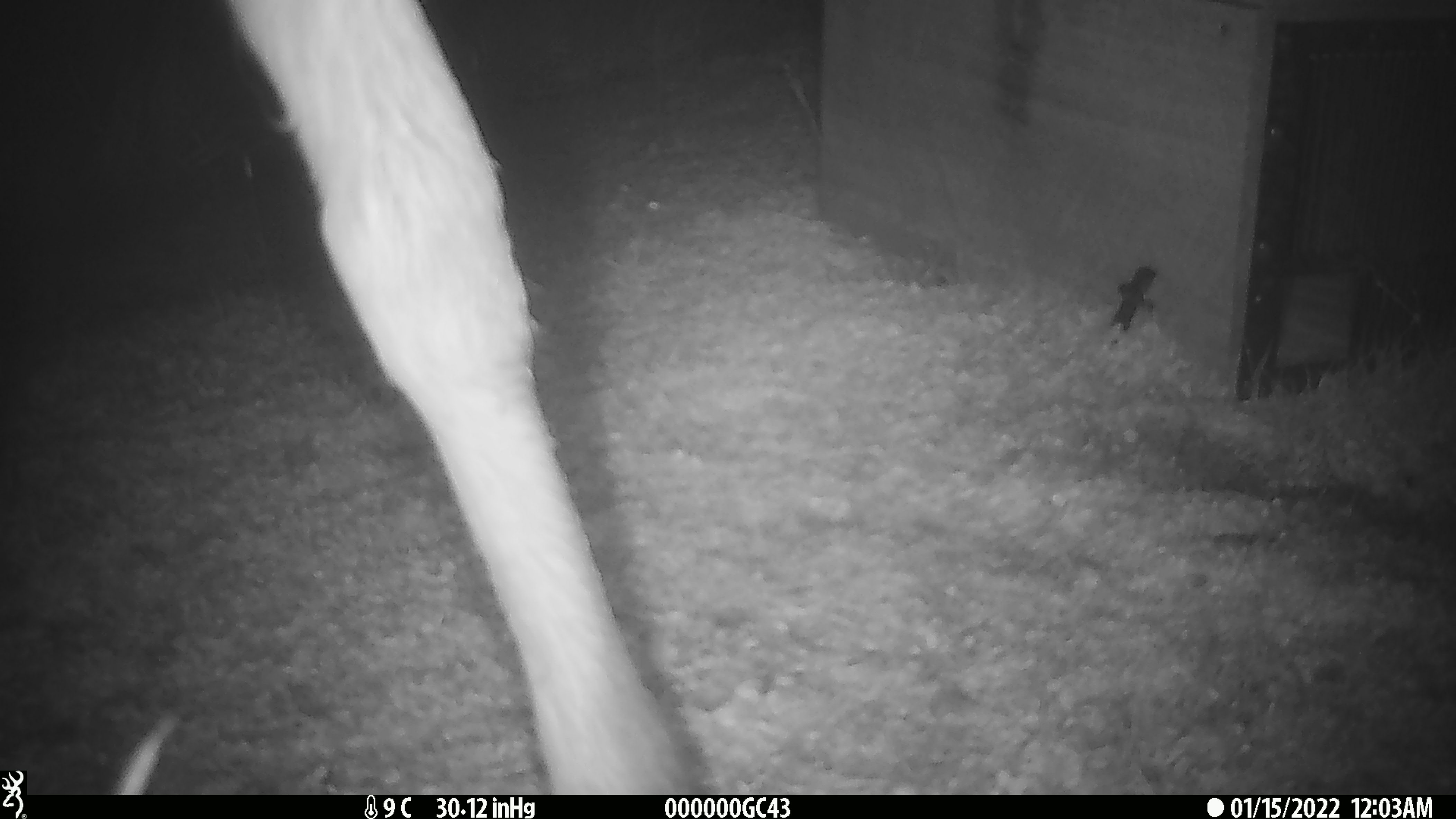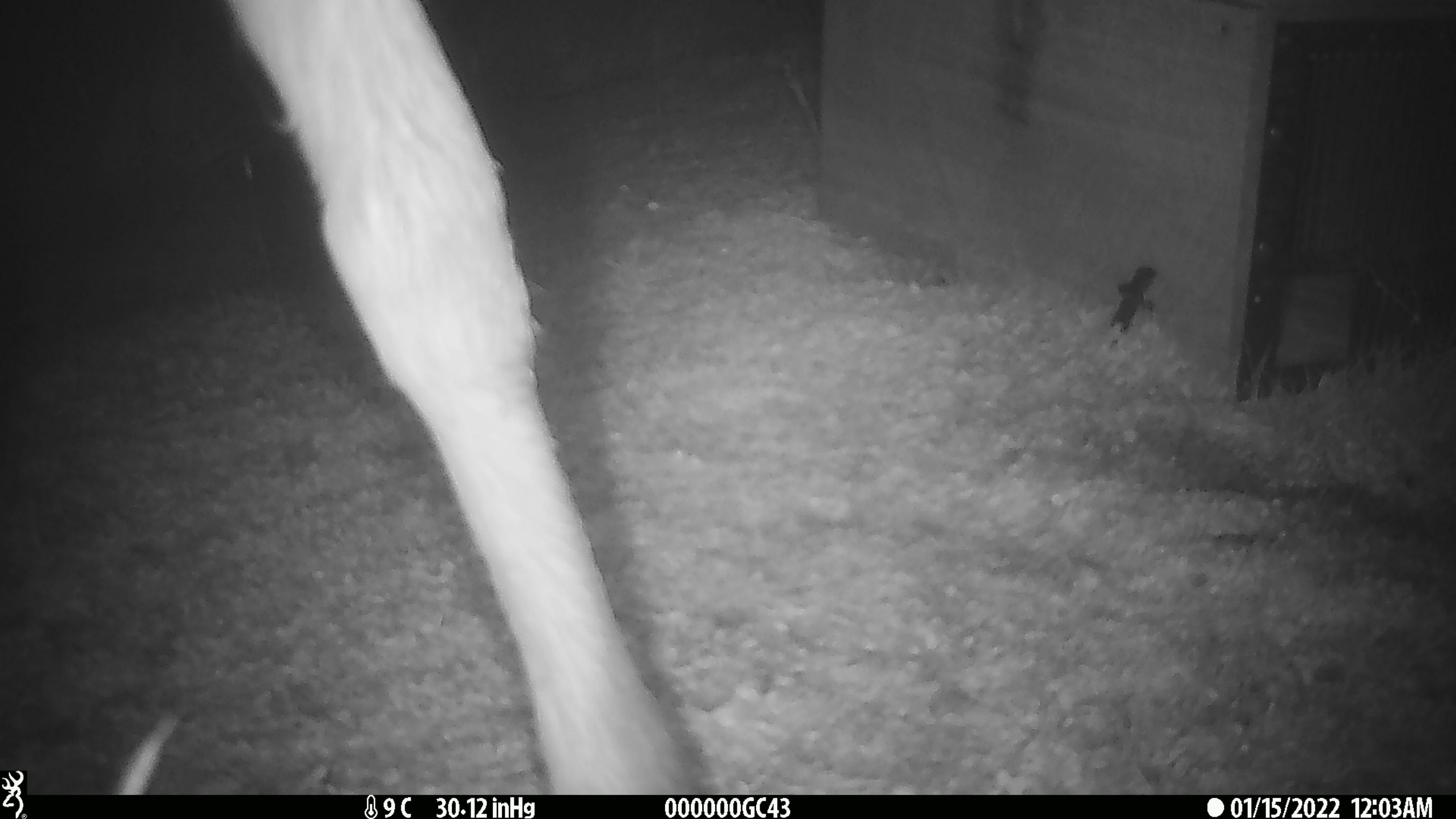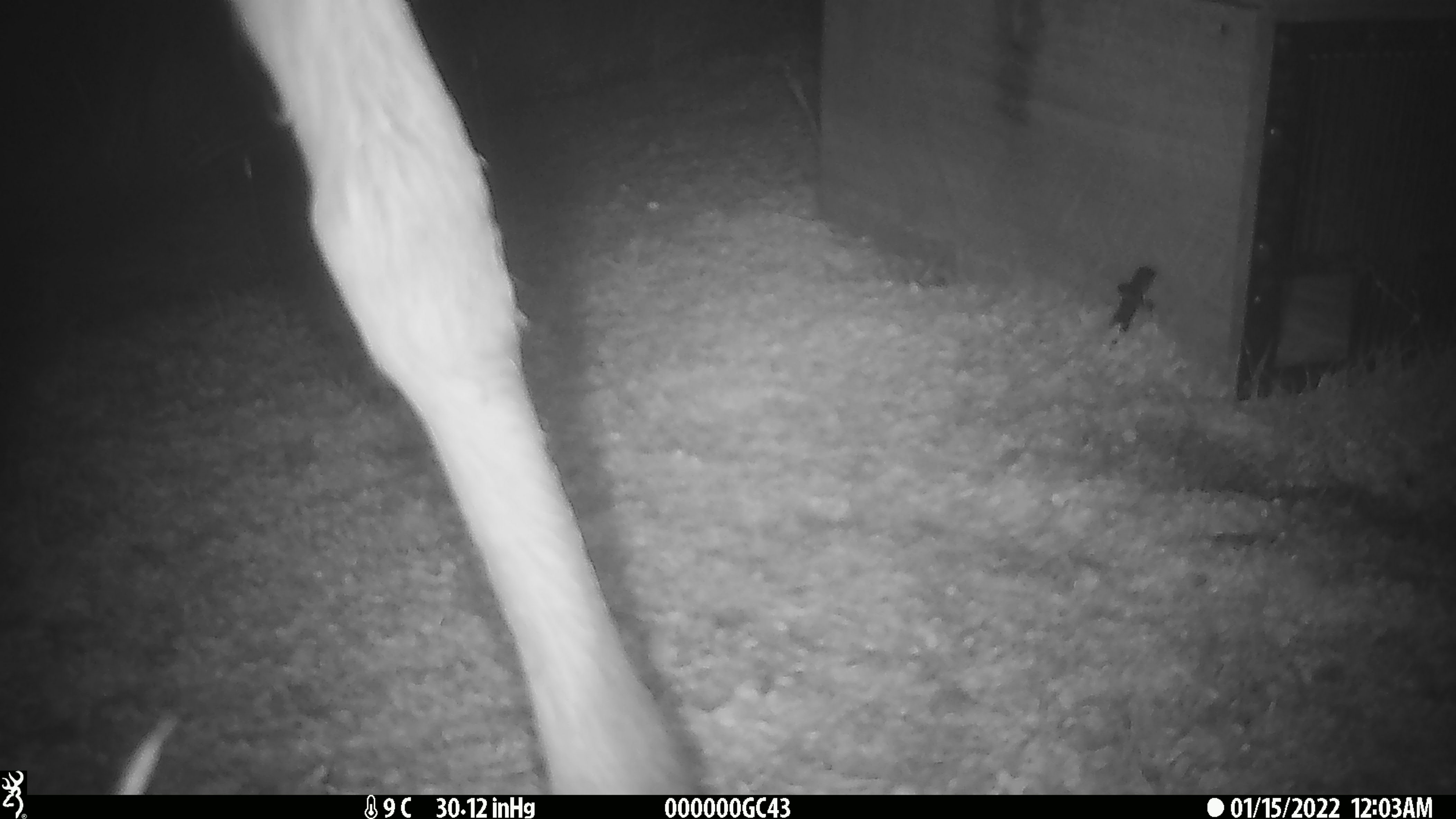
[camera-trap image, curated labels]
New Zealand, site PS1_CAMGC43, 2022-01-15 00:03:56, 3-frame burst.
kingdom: Animalia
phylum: Chordata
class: Mammalia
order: Artiodactyla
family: Cervidae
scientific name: Cervidae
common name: deer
Deer (Cervidae).